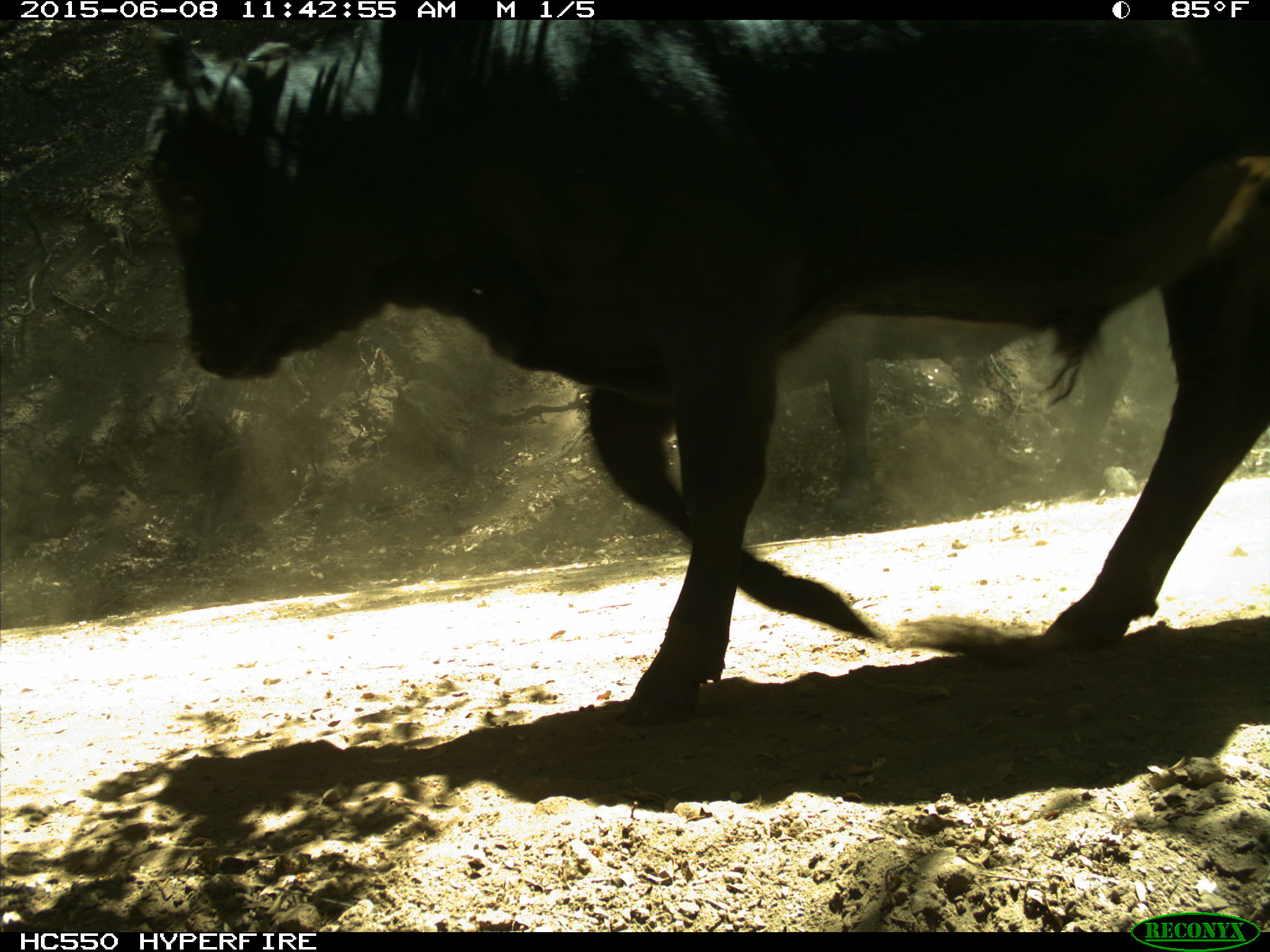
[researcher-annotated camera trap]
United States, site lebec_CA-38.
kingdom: Animalia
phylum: Chordata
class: Mammalia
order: Artiodactyla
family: Bovidae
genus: Bos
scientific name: Bos taurus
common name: domestic cow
Bos taurus (domestic cow).